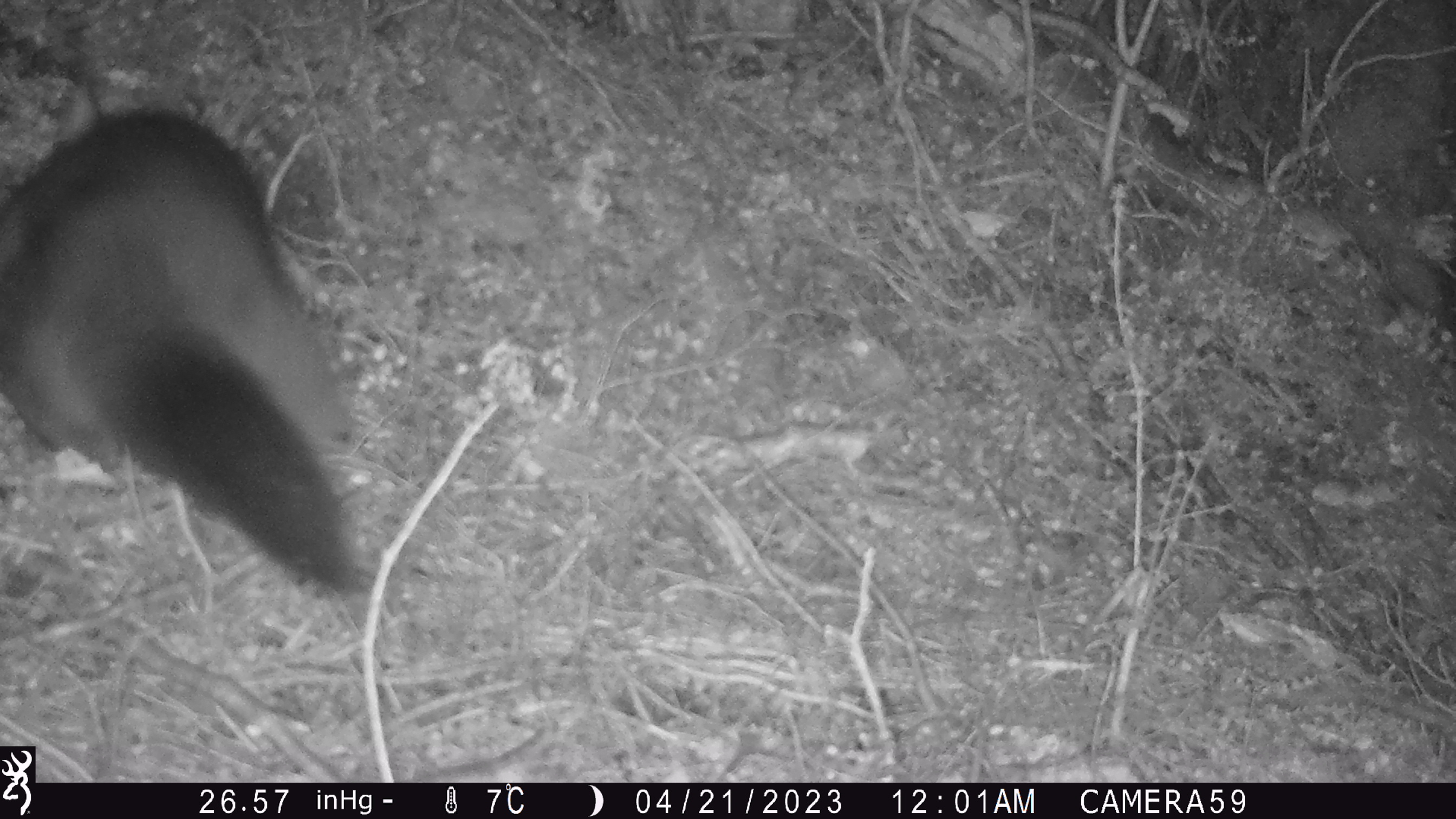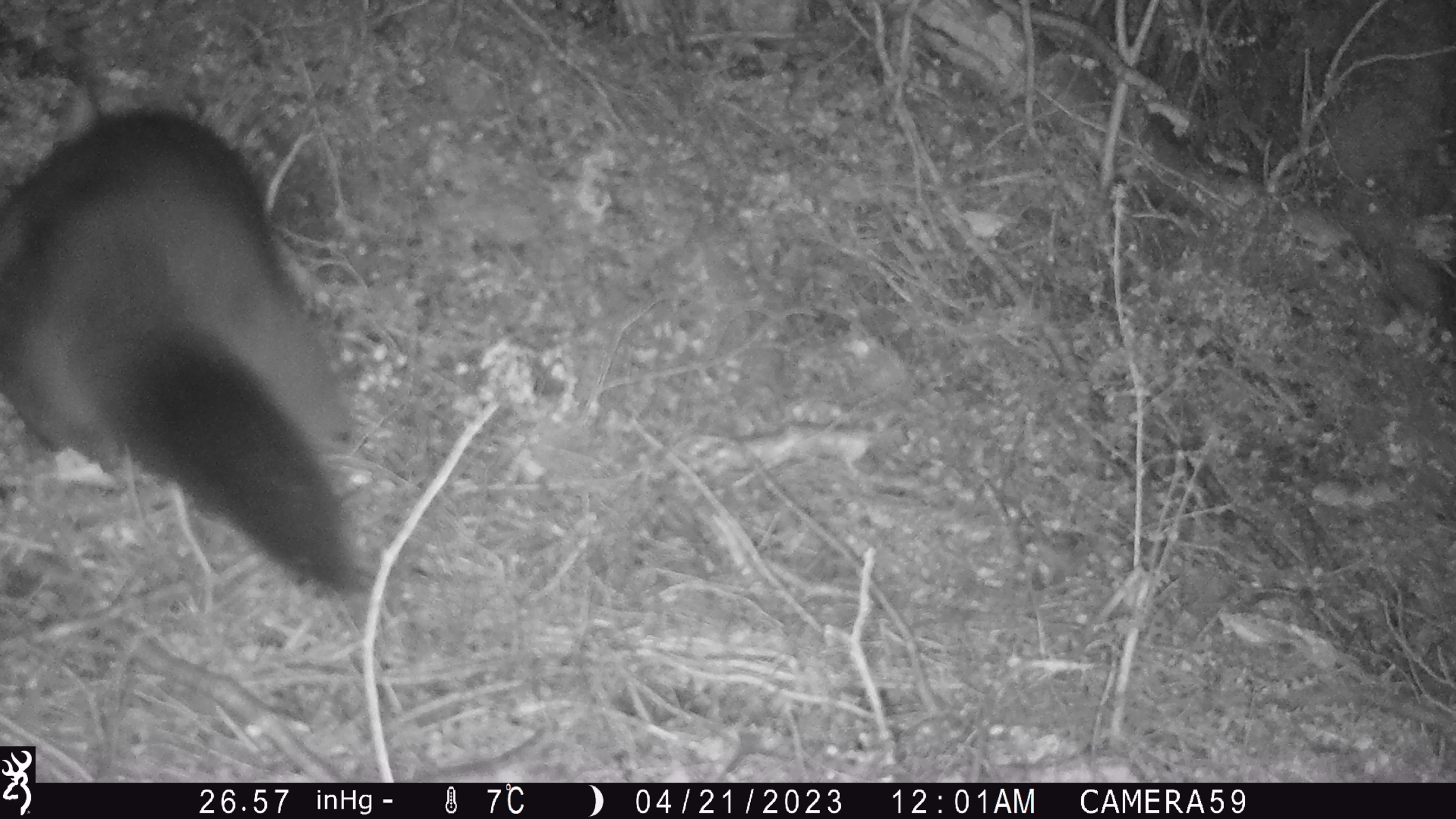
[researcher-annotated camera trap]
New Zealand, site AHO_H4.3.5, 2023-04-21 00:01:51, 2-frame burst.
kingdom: Animalia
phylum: Chordata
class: Mammalia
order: Diprotodontia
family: Phalangeridae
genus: Trichosurus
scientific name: Trichosurus vulpecula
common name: common brushtail possum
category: possum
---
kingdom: Animalia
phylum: Chordata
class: Mammalia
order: Carnivora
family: Mustelidae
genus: Mustela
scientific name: Mustela erminea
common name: stoat